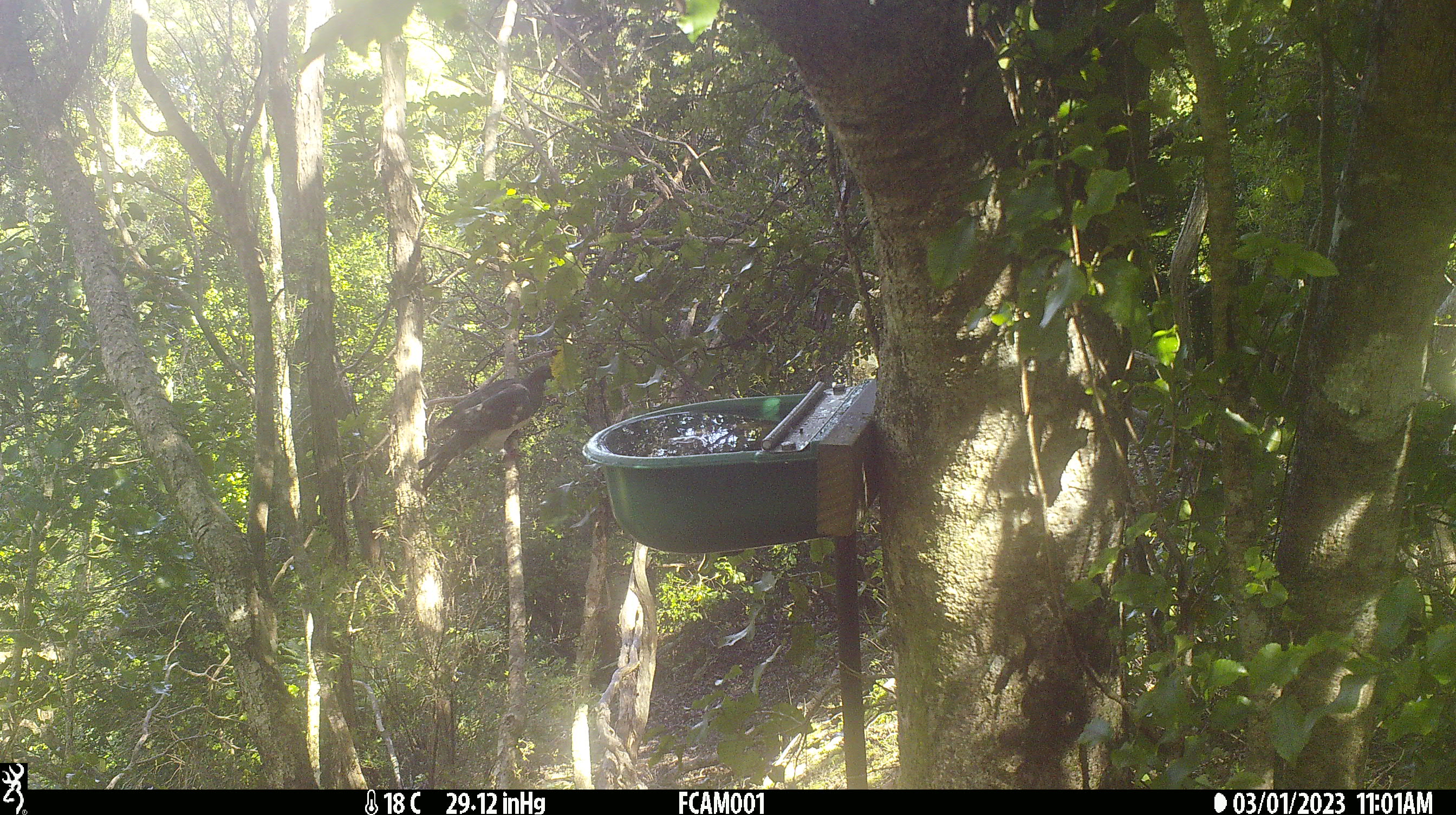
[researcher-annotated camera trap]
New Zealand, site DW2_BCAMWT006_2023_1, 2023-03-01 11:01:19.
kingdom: Animalia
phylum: Chordata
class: Aves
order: Columbiformes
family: Columbidae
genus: Hemiphaga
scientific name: Hemiphaga novaeseelandiae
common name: new zealand pigeon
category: kereru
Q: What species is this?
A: Kereru (new zealand pigeon) (Hemiphaga novaeseelandiae).